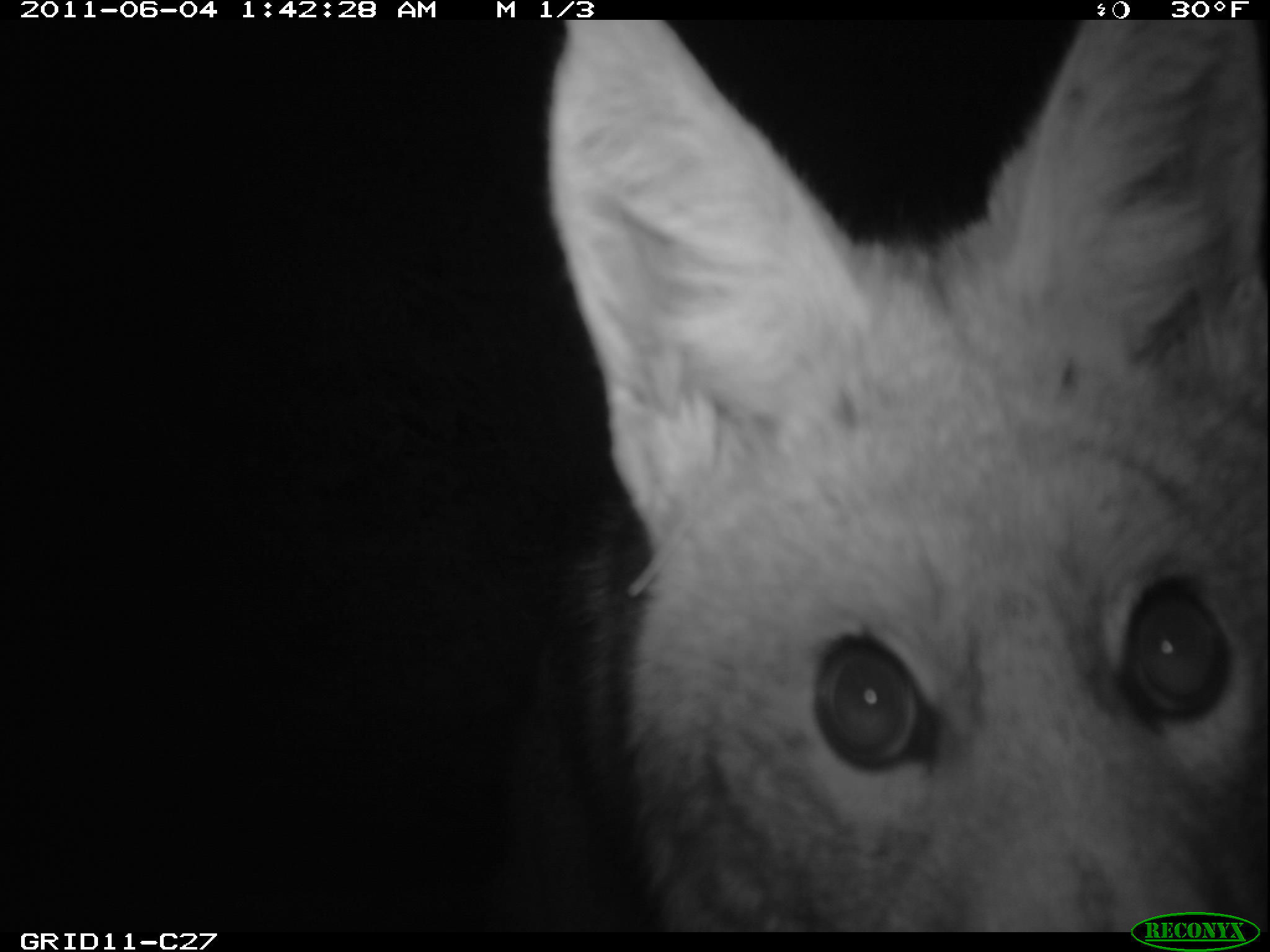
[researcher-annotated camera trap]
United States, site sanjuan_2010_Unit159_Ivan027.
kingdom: Animalia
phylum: Chordata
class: Mammalia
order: Carnivora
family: Canidae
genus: Canis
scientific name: Canis latrans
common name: coyote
Canis latrans (coyote).